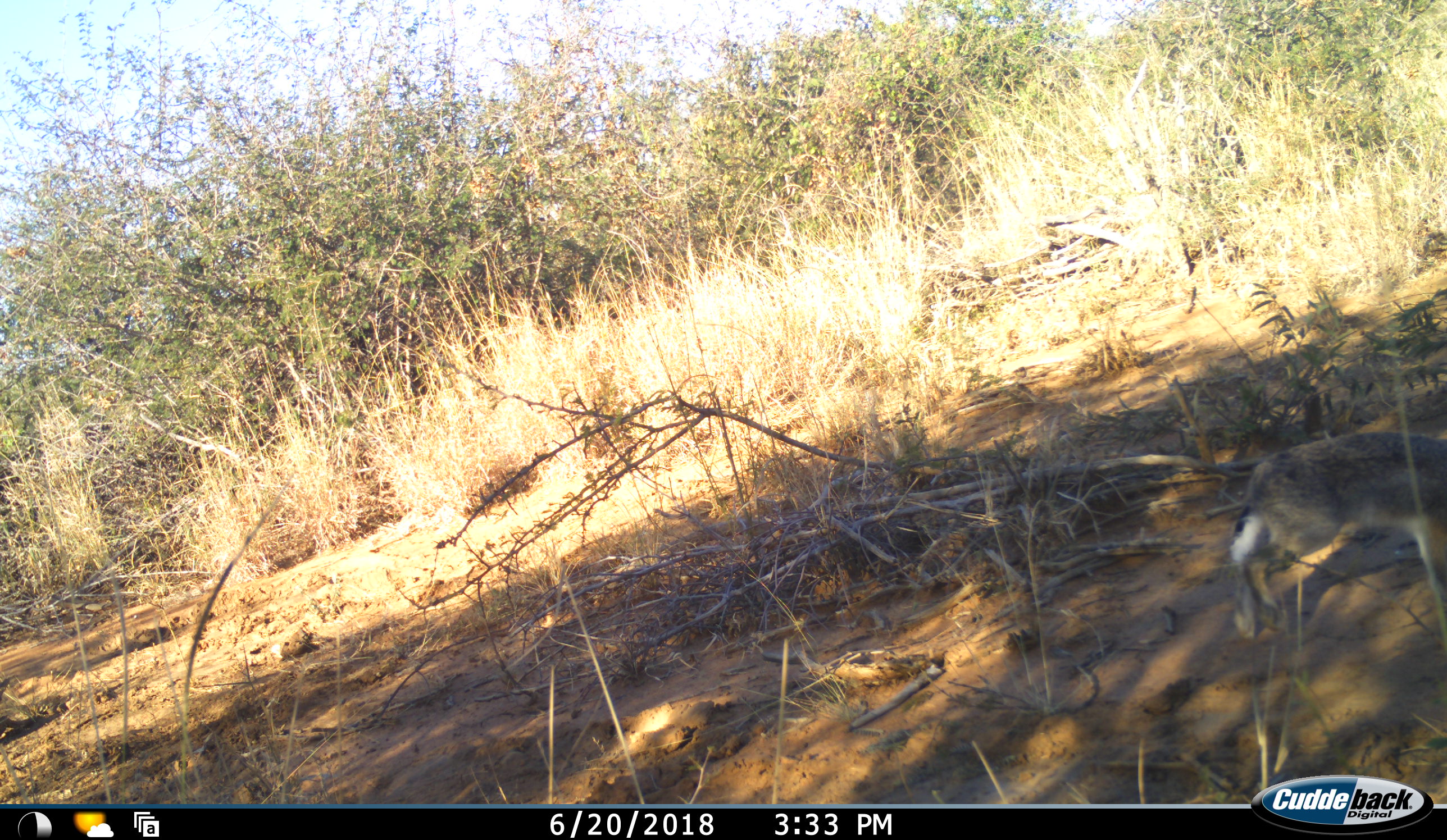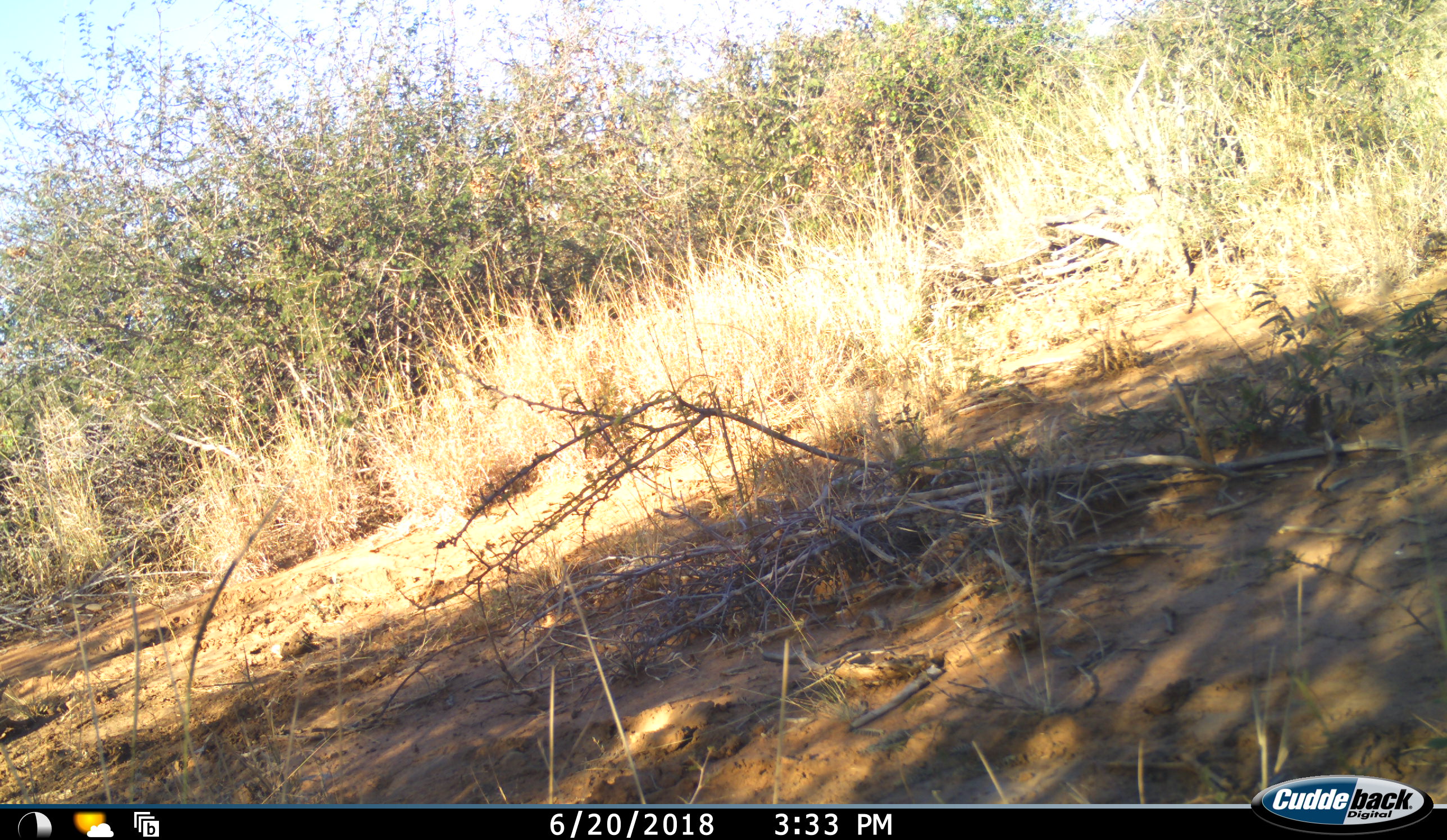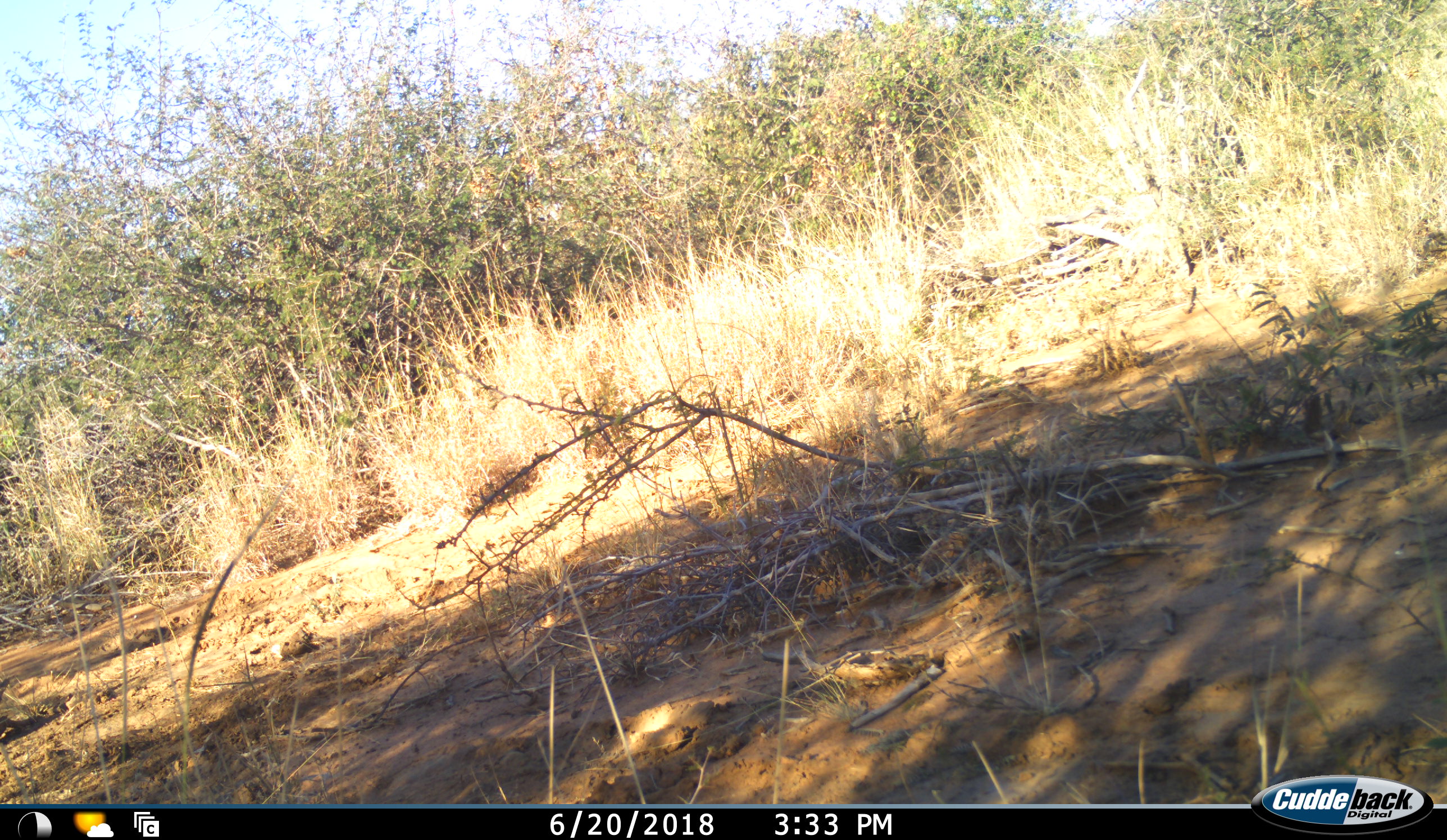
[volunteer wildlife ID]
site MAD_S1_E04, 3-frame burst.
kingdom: Animalia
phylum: Chordata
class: Mammalia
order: Lagomorpha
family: Leporidae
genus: Lepus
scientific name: Lepus capensis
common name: cape hare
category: harecape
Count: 1.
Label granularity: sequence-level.